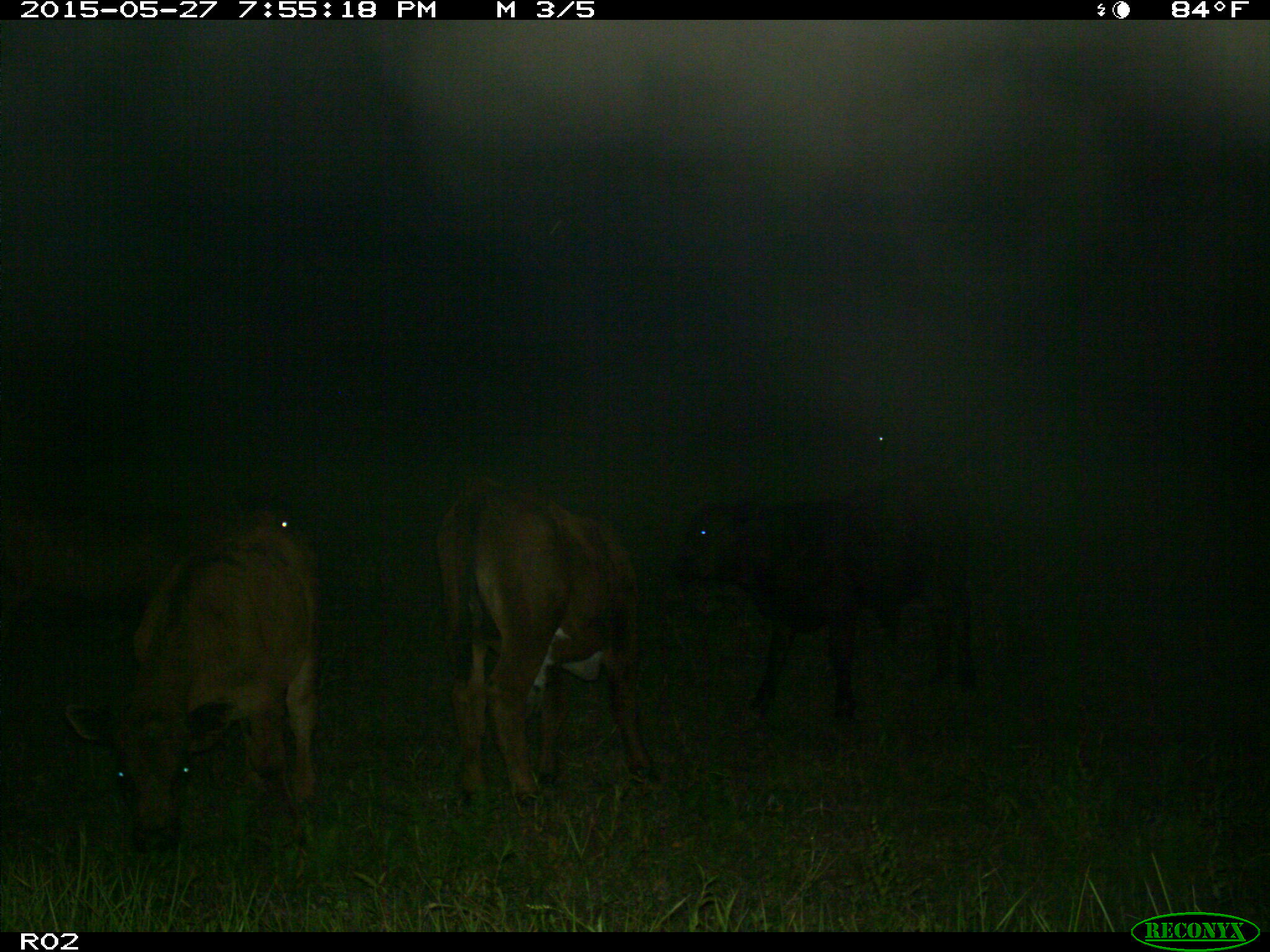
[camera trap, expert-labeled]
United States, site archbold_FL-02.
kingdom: Animalia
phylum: Chordata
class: Mammalia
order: Artiodactyla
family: Bovidae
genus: Bos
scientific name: Bos taurus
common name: domestic cow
Bos taurus (domestic cow).